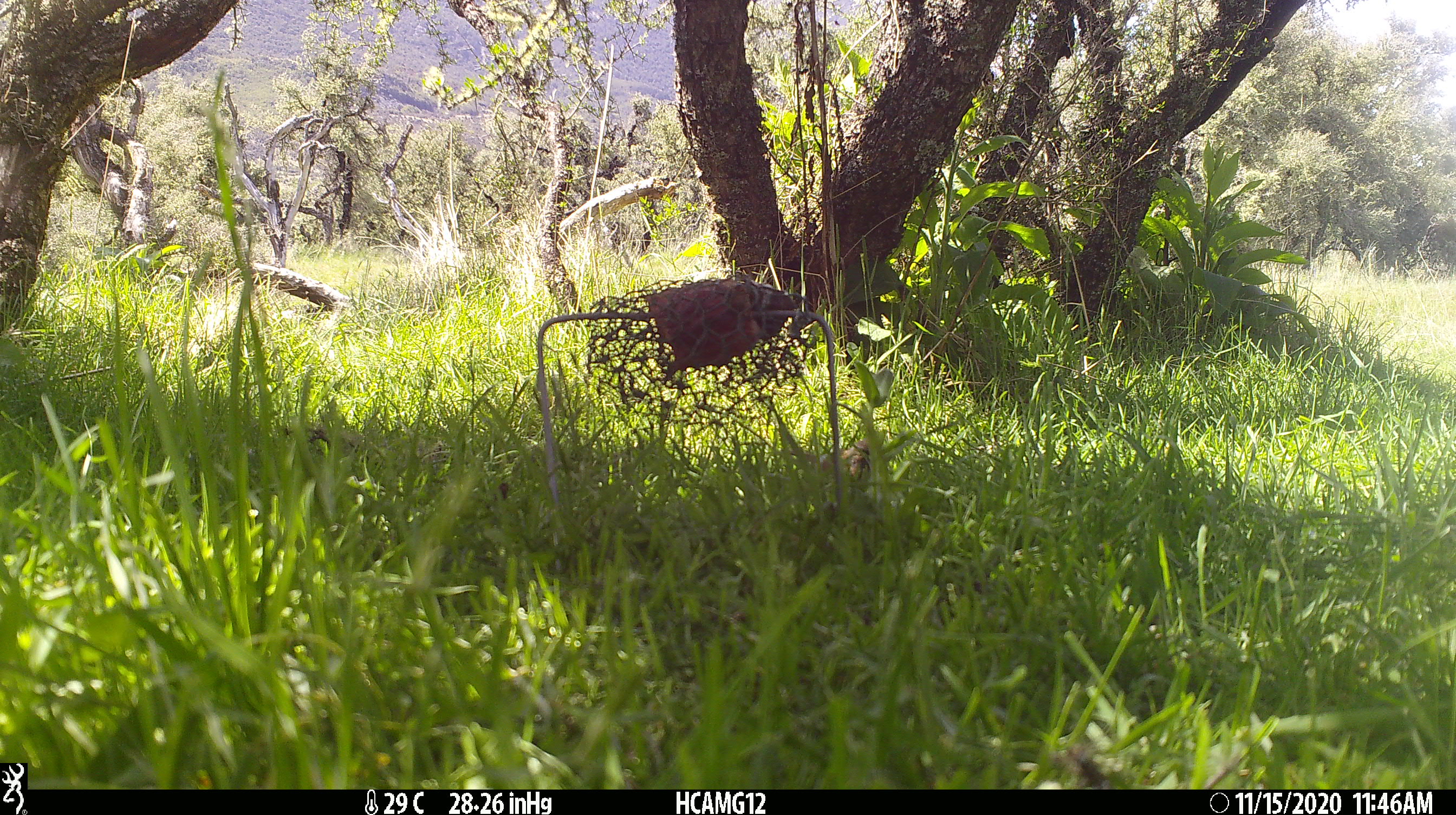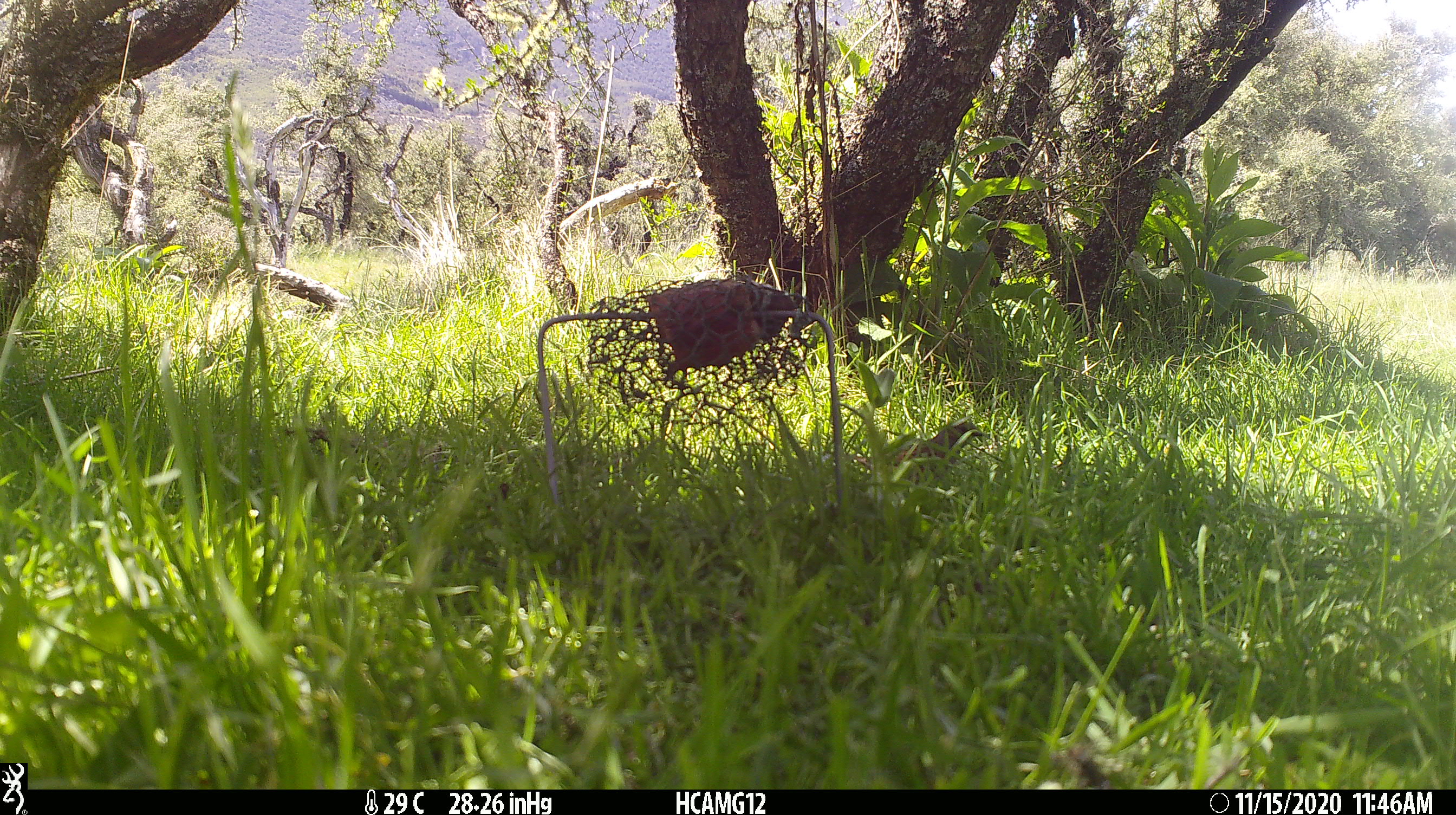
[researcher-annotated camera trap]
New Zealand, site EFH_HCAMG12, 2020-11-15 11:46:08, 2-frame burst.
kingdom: Animalia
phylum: Chordata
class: Aves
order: Passeriformes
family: Prunellidae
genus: Prunella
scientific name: Prunella modularis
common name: dunnock